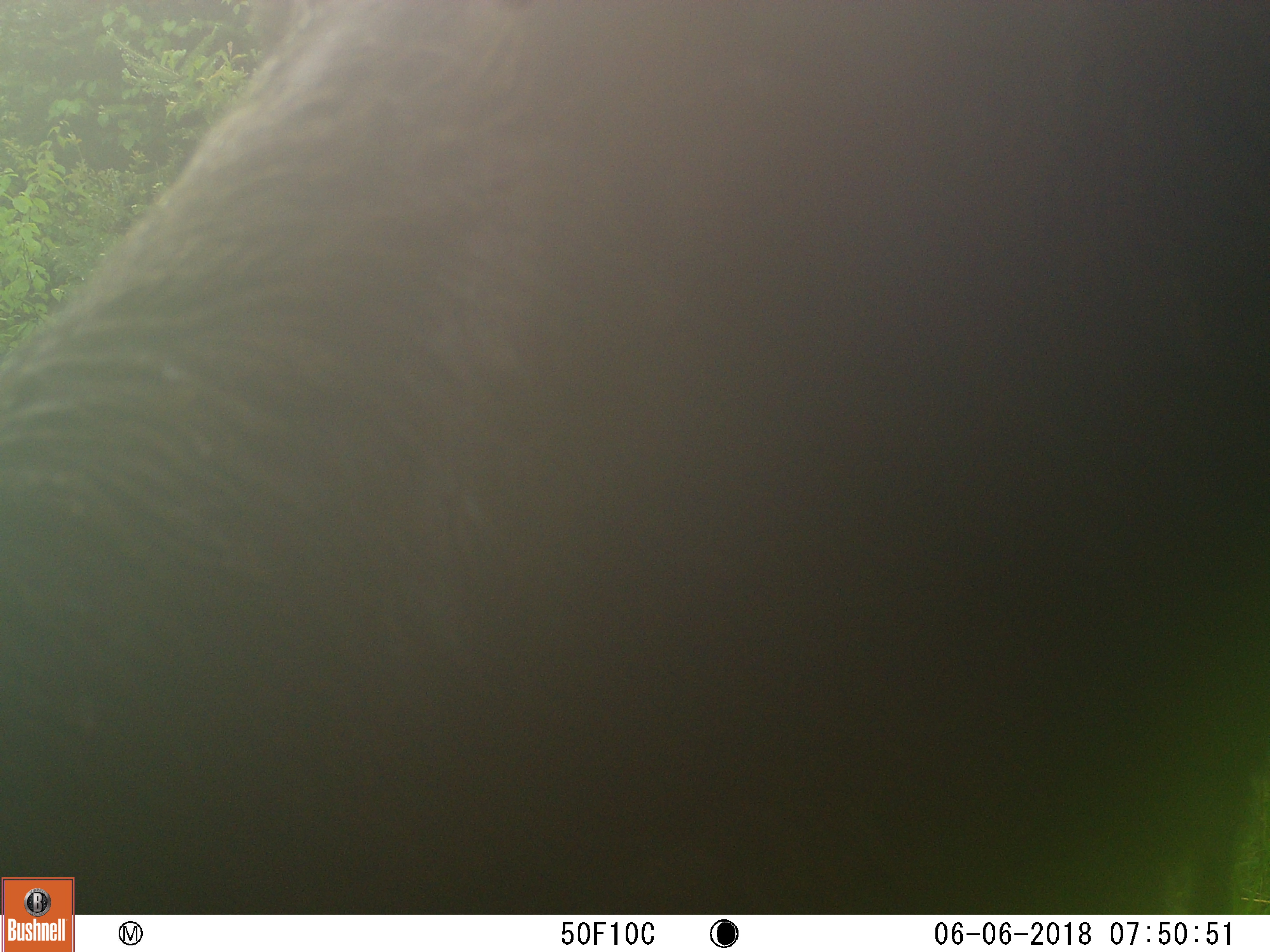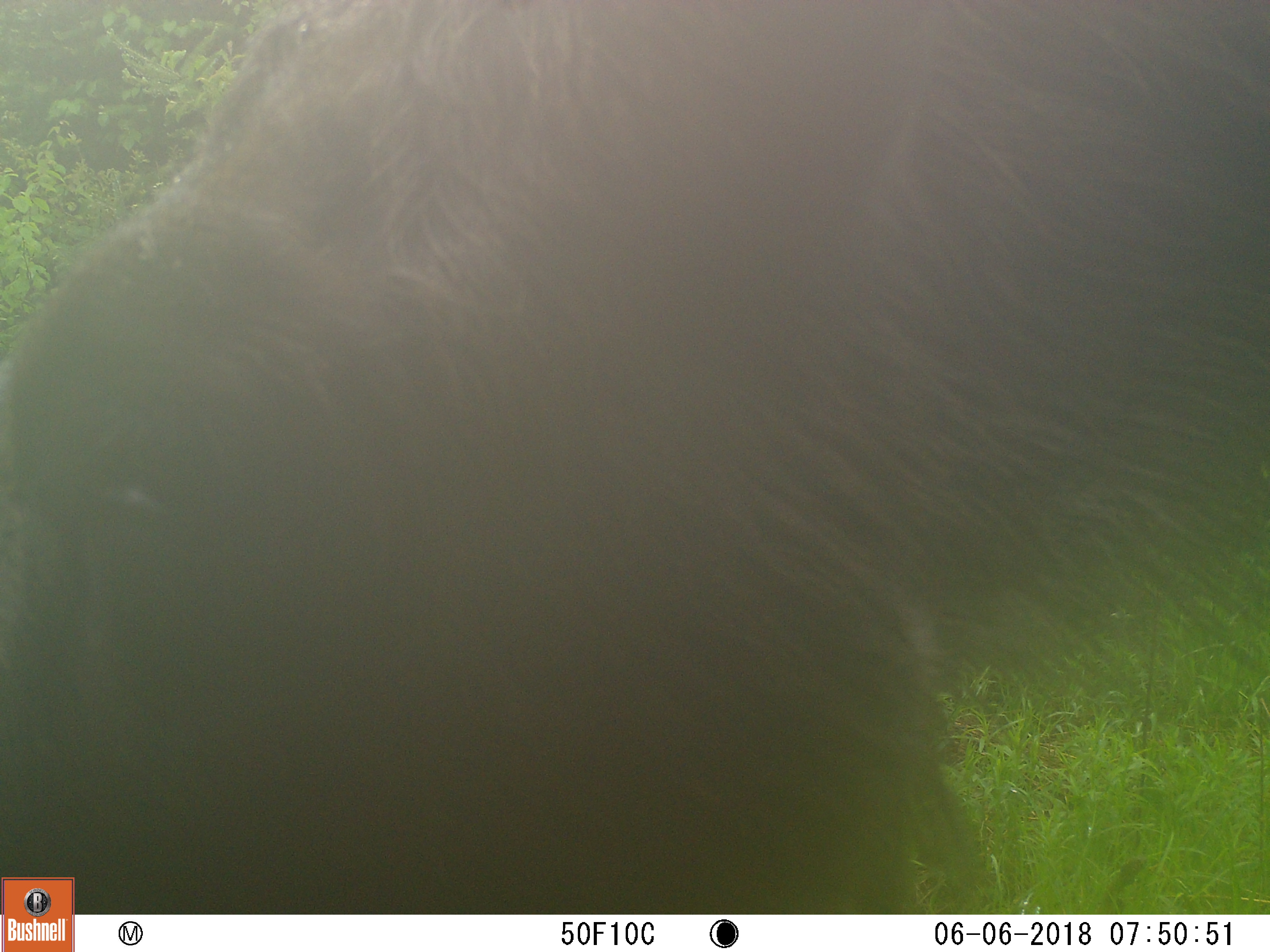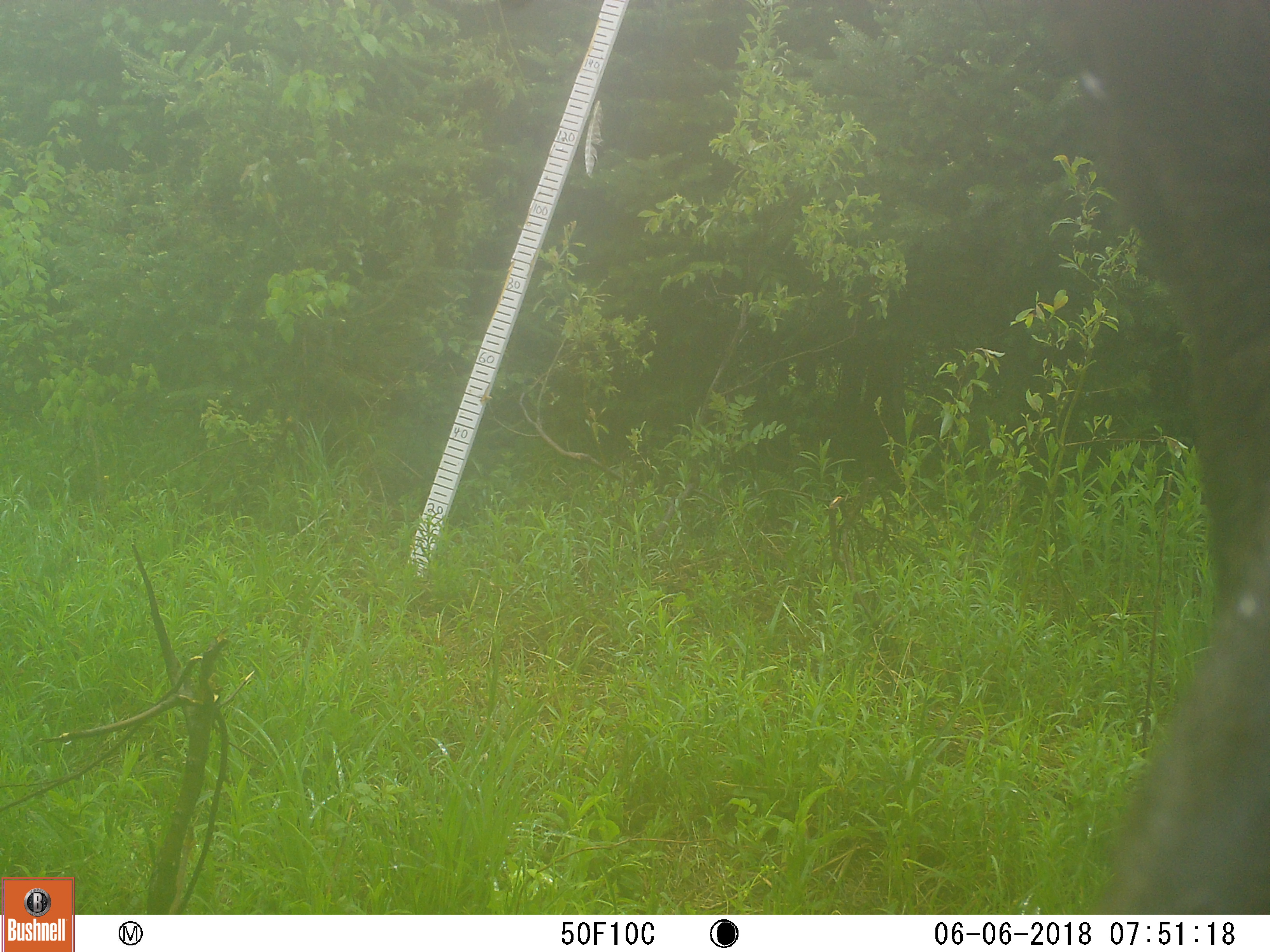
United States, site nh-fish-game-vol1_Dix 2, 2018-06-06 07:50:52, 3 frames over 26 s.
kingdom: Animalia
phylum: Chordata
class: Mammalia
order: Artiodactyla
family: Cervidae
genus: Alces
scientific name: Alces alces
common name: moose